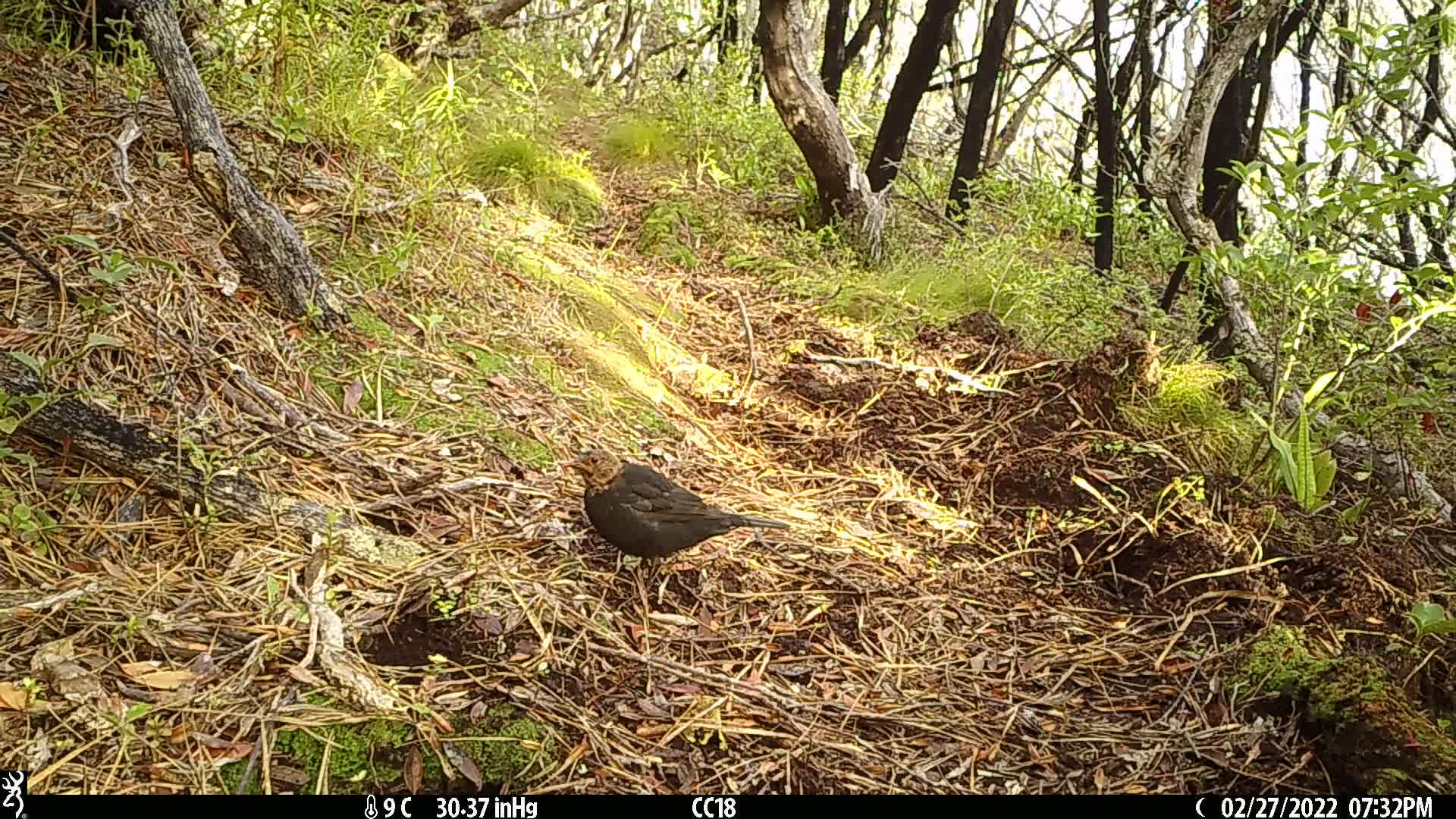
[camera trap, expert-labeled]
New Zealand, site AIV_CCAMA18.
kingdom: Animalia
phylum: Chordata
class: Aves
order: Passeriformes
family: Turdidae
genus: Turdus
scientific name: Turdus merula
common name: eurasian blackbird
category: blackbird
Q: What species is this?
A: Blackbird (eurasian blackbird) (Turdus merula).